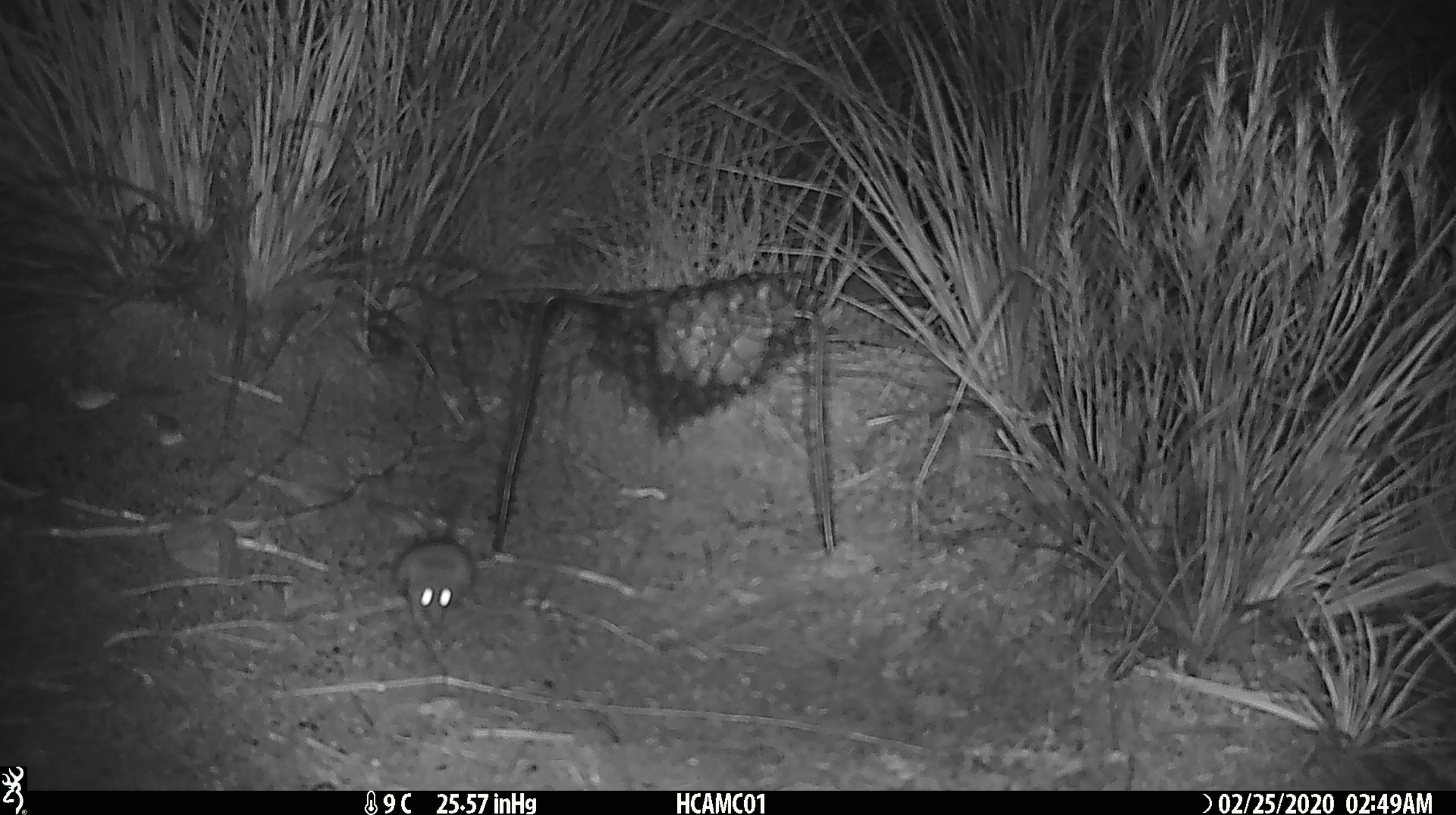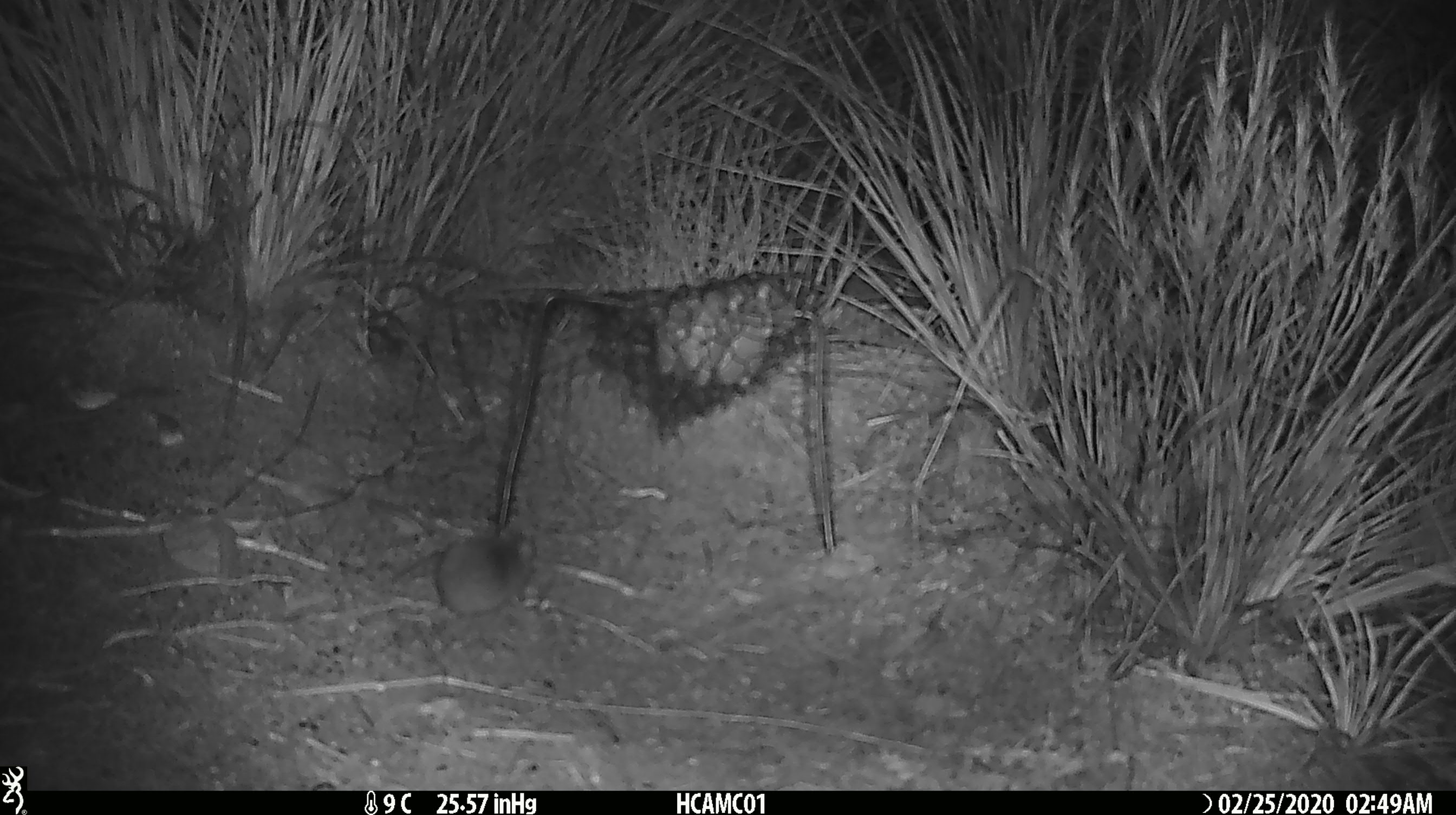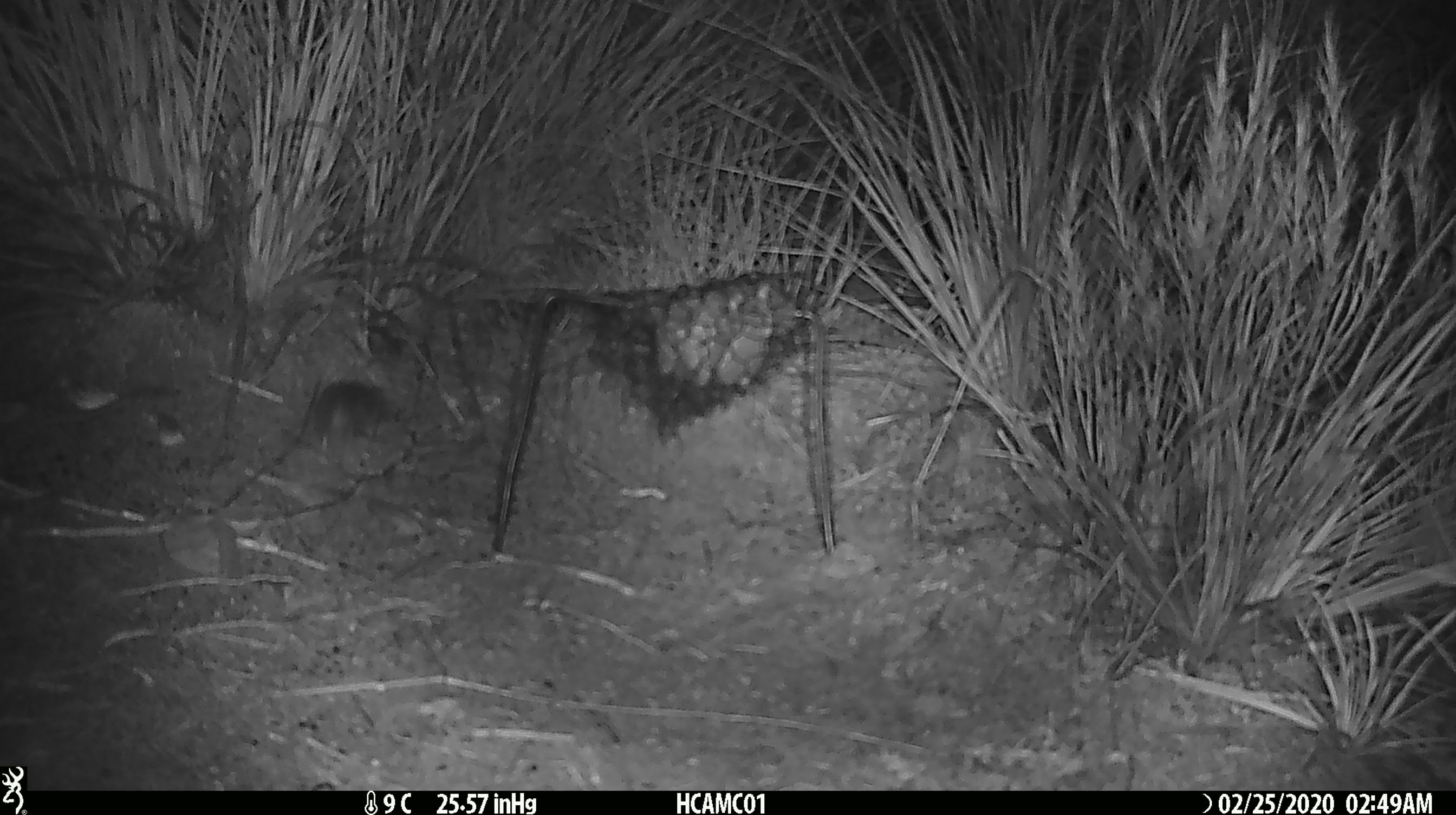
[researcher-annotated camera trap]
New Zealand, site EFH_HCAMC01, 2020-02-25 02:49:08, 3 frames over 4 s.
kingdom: Animalia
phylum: Chordata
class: Mammalia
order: Rodentia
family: Muridae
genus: Mus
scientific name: Mus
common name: mouse